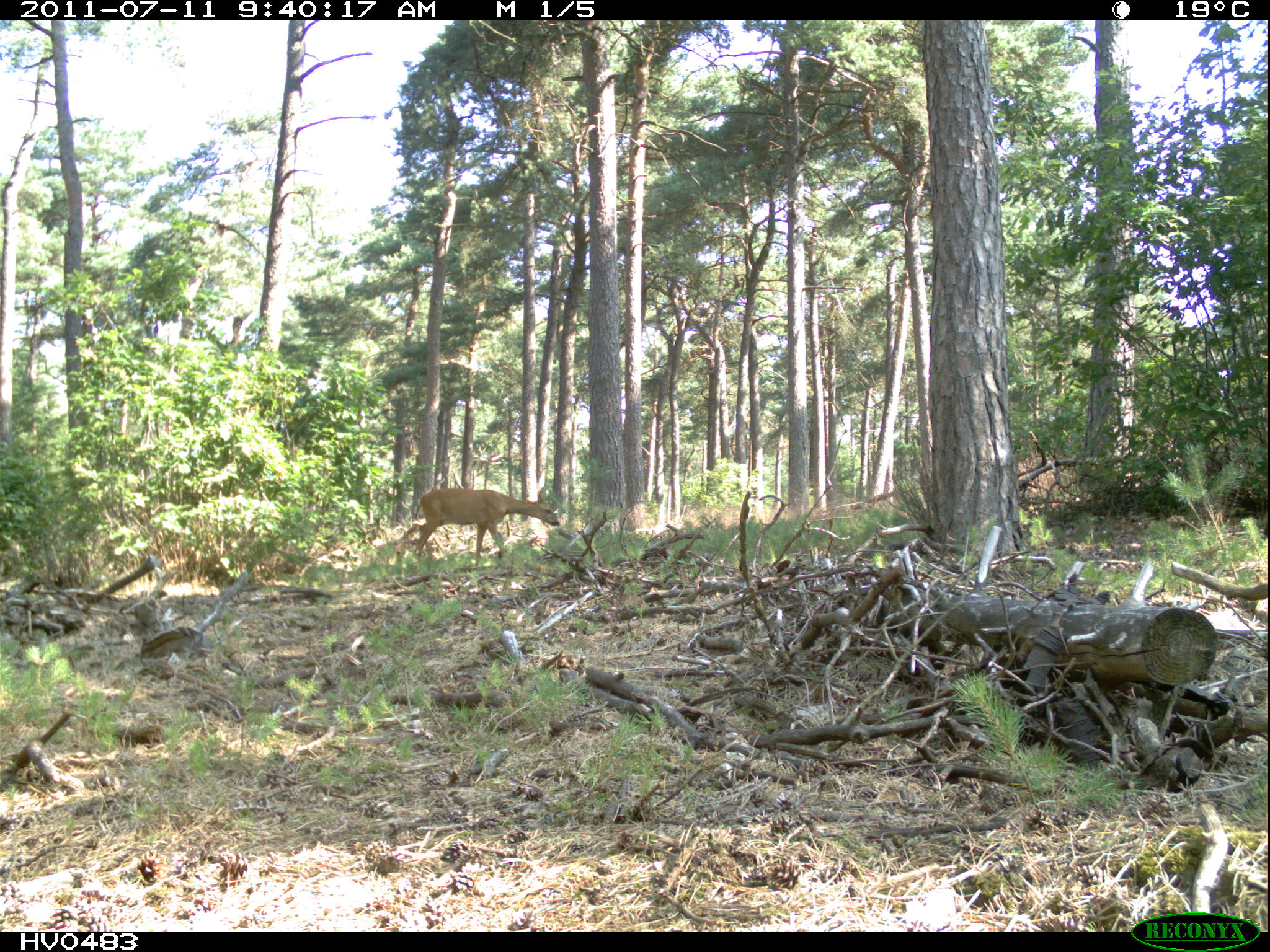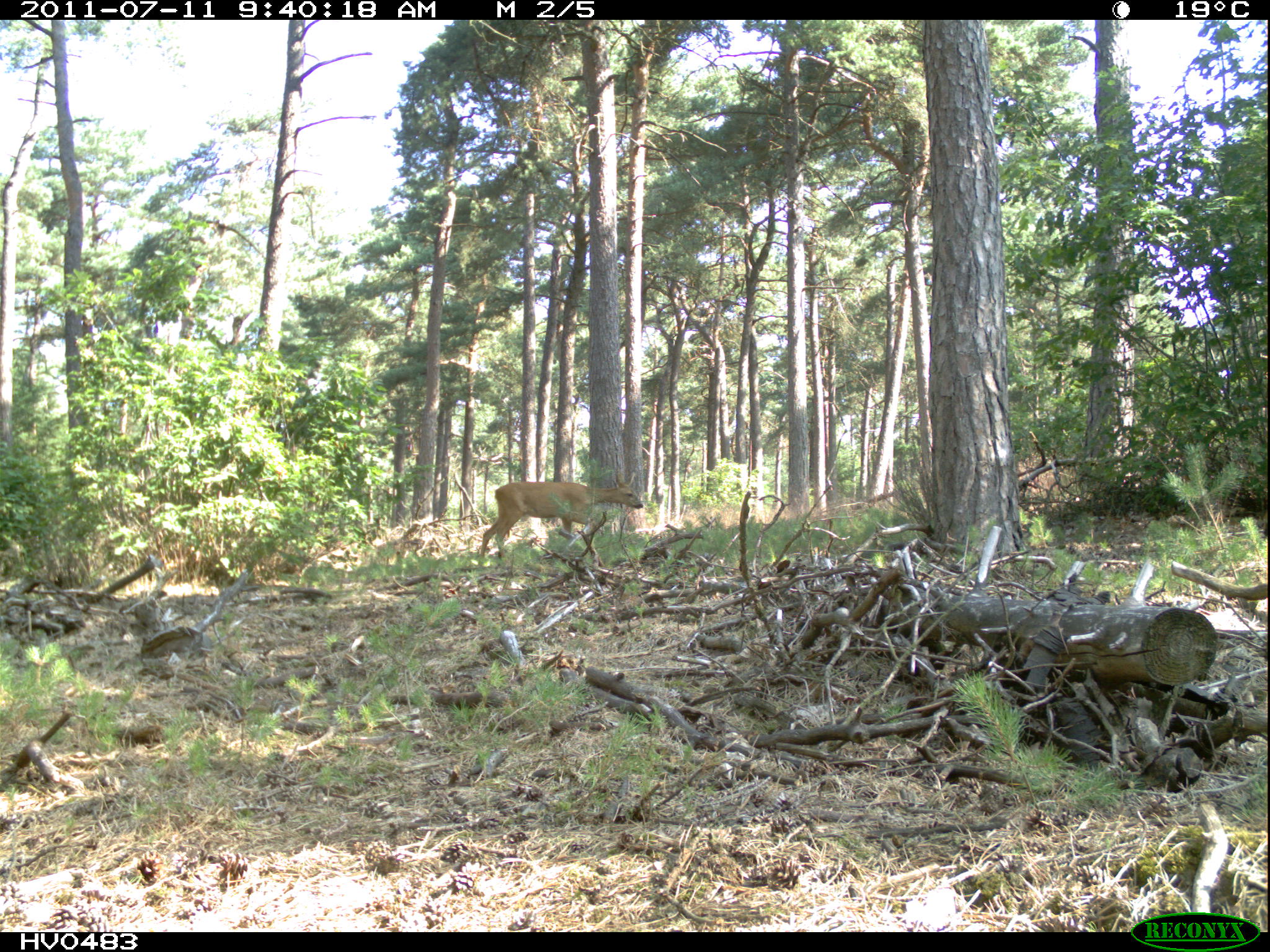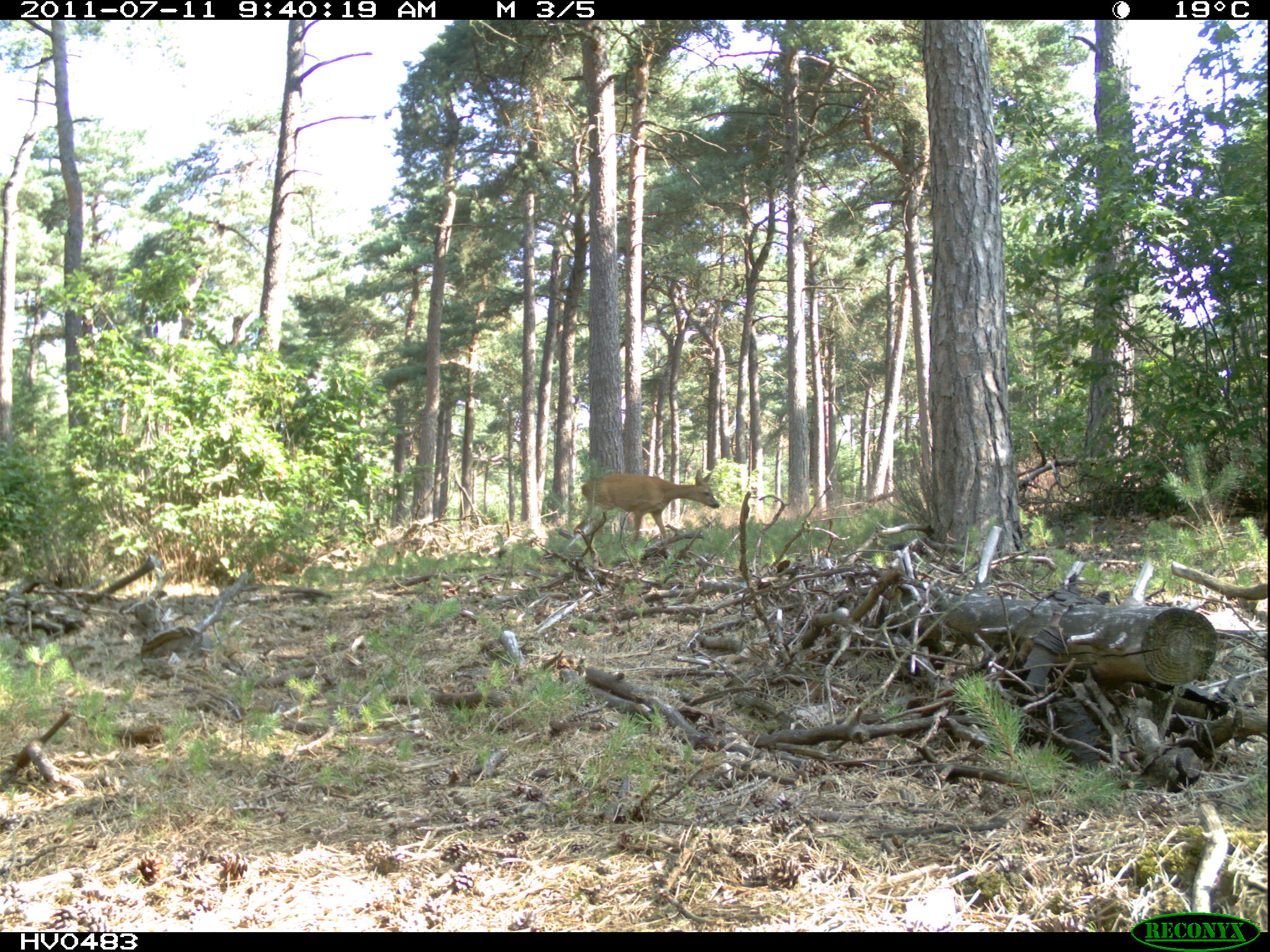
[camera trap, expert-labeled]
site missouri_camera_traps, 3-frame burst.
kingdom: Animalia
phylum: Chordata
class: Mammalia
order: Artiodactyla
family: Cervidae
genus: Capreolus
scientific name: Capreolus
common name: roe deer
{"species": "roe deer (Capreolus)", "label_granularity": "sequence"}